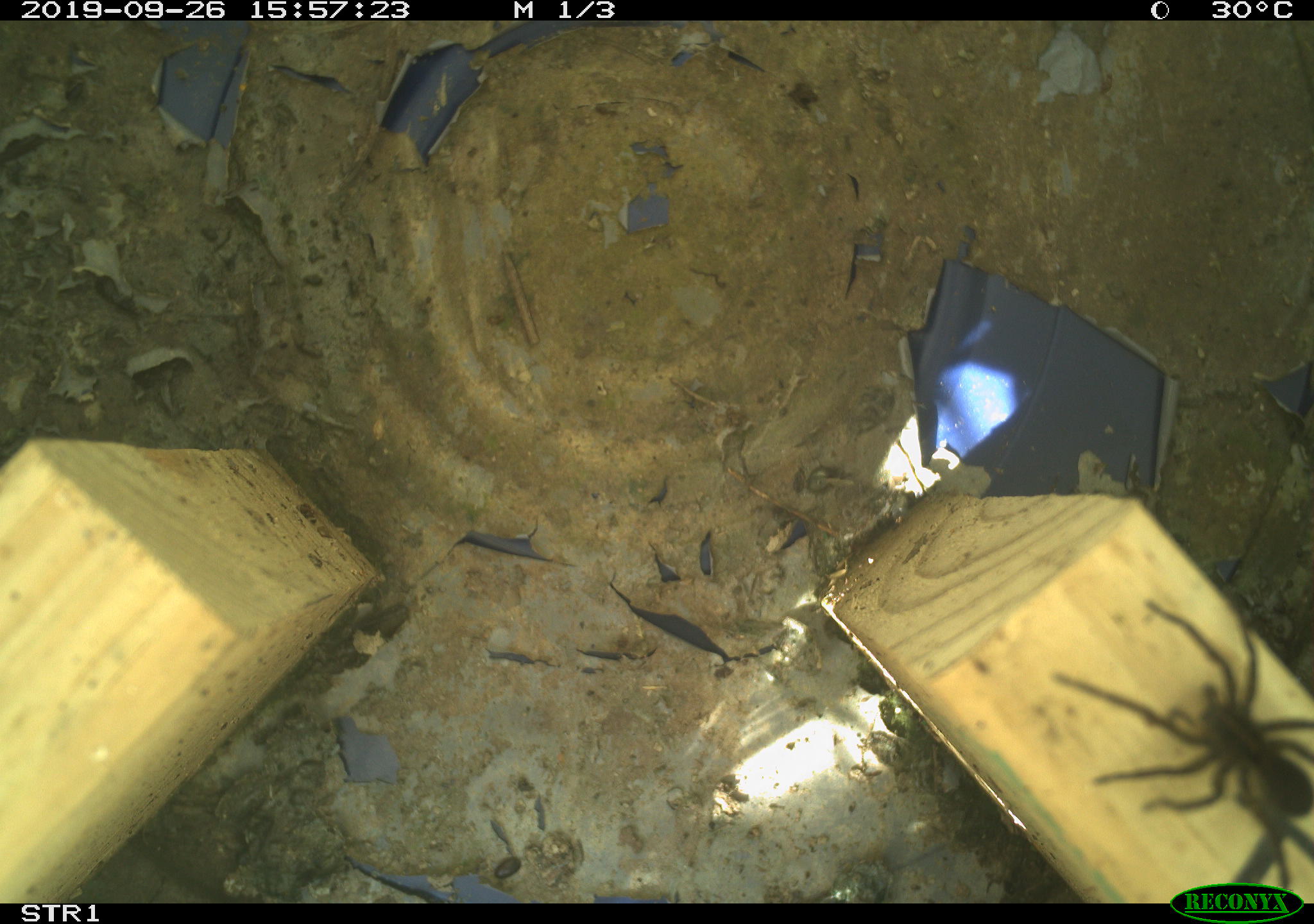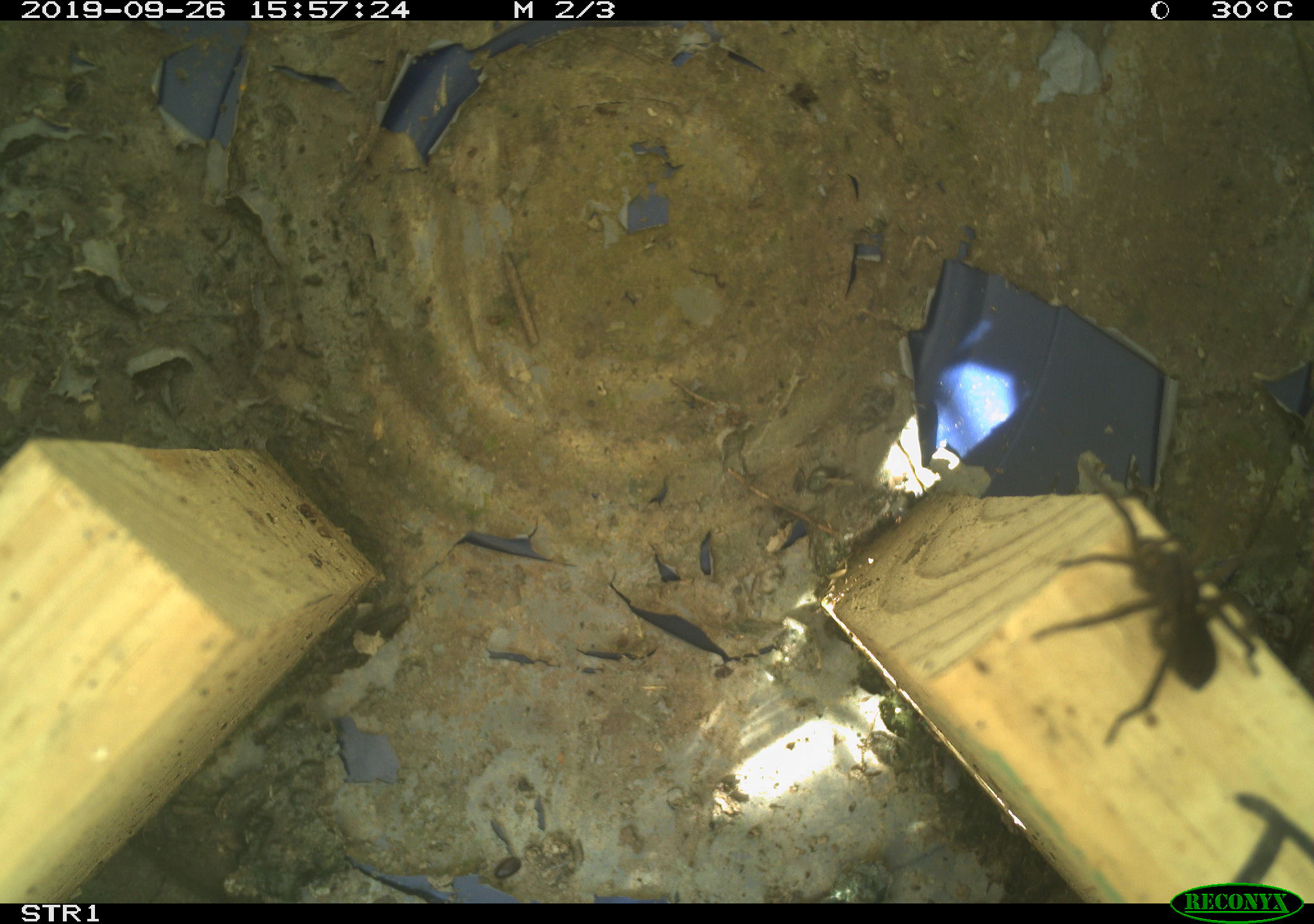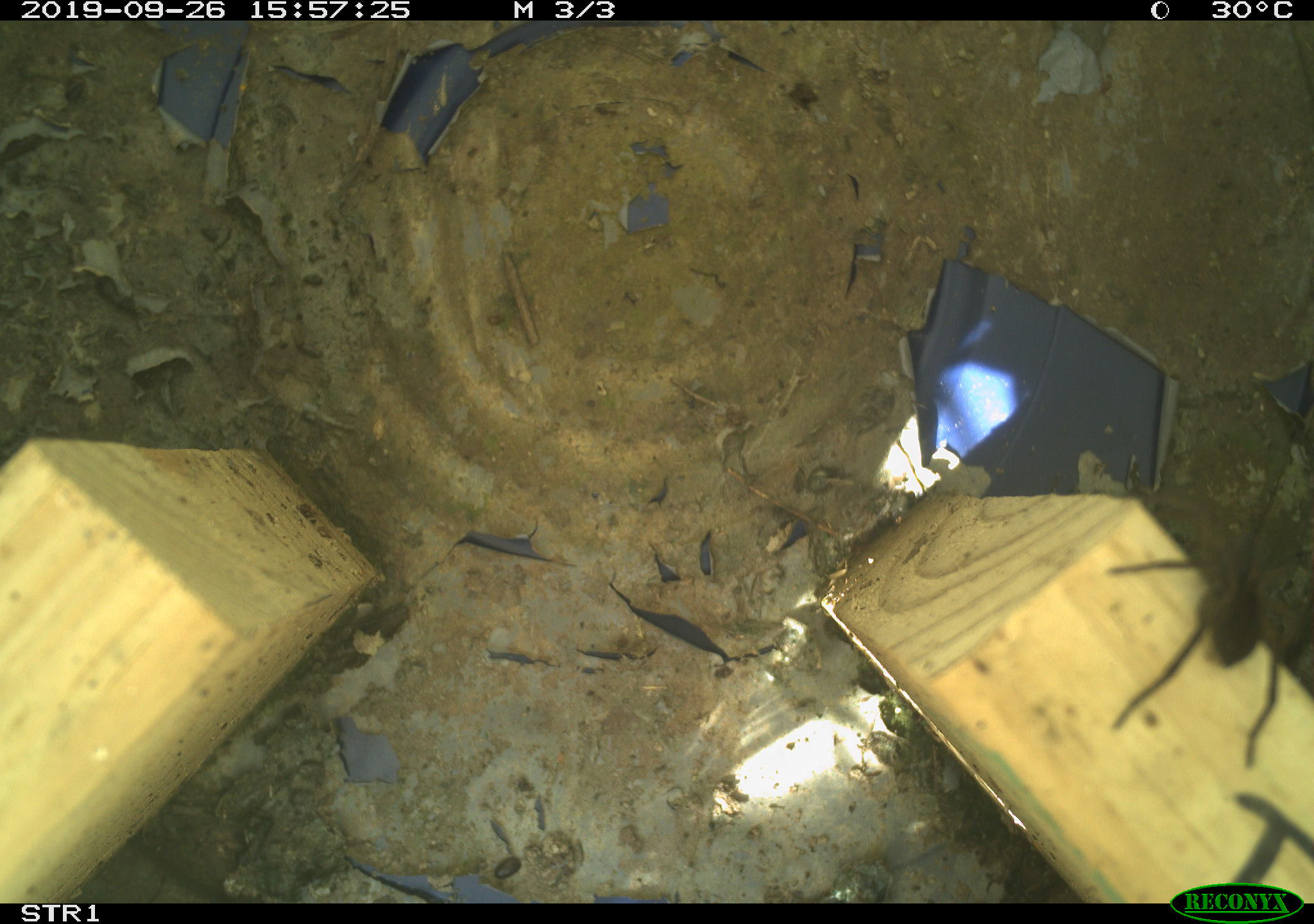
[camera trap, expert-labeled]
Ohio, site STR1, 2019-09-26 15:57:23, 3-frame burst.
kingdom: Animalia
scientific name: Animalia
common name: animal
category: invertebrate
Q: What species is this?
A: Invertebrate (animal) (Animalia).